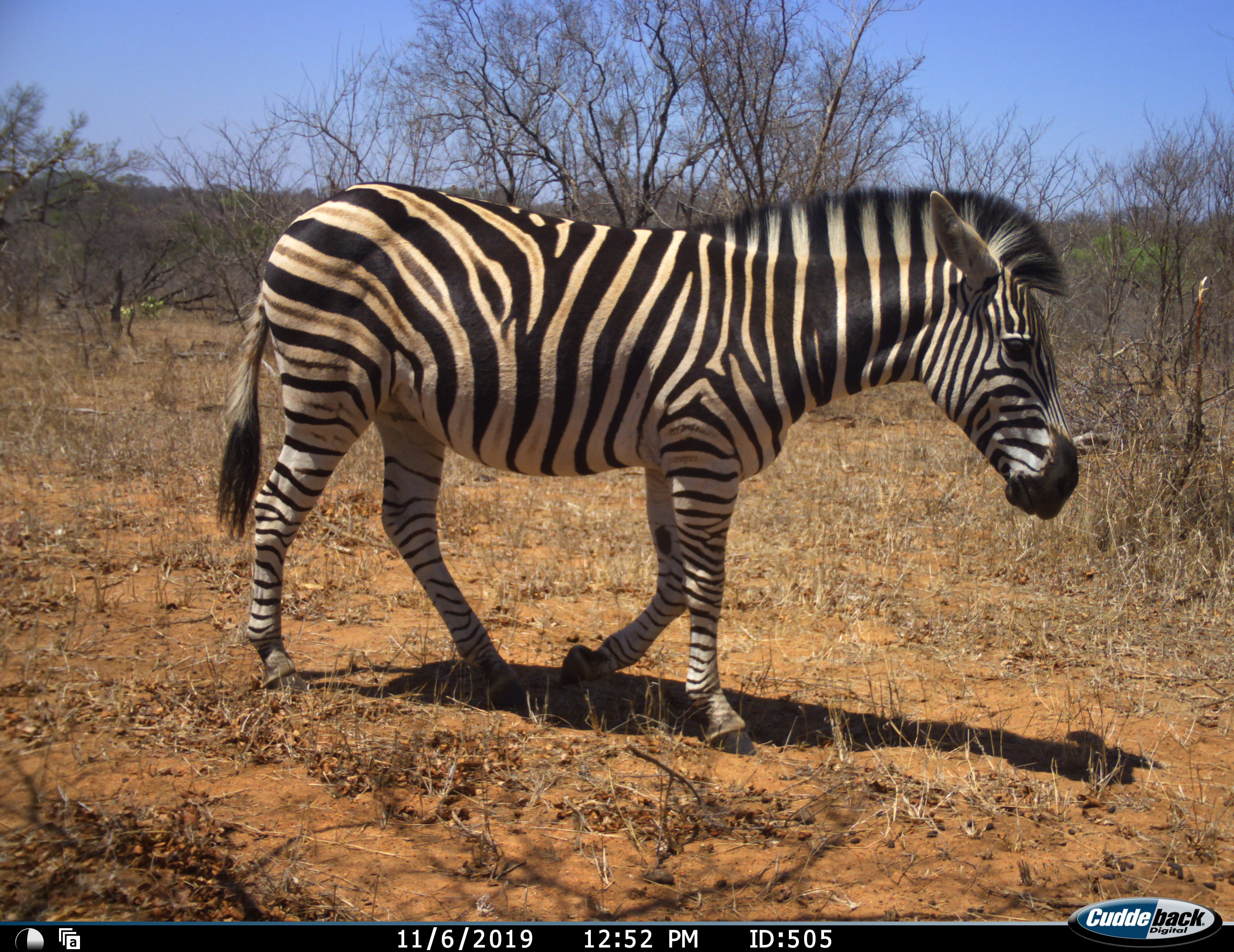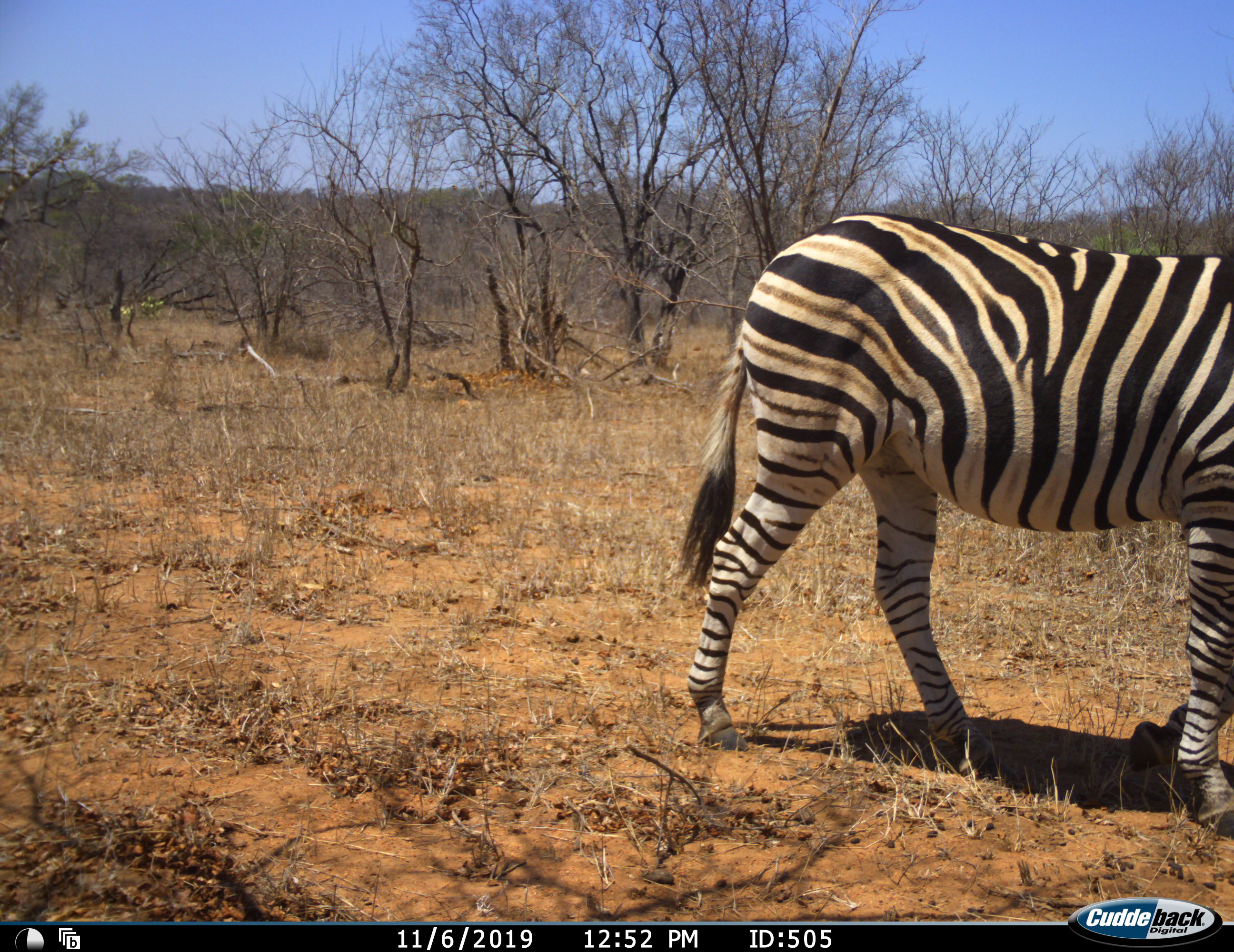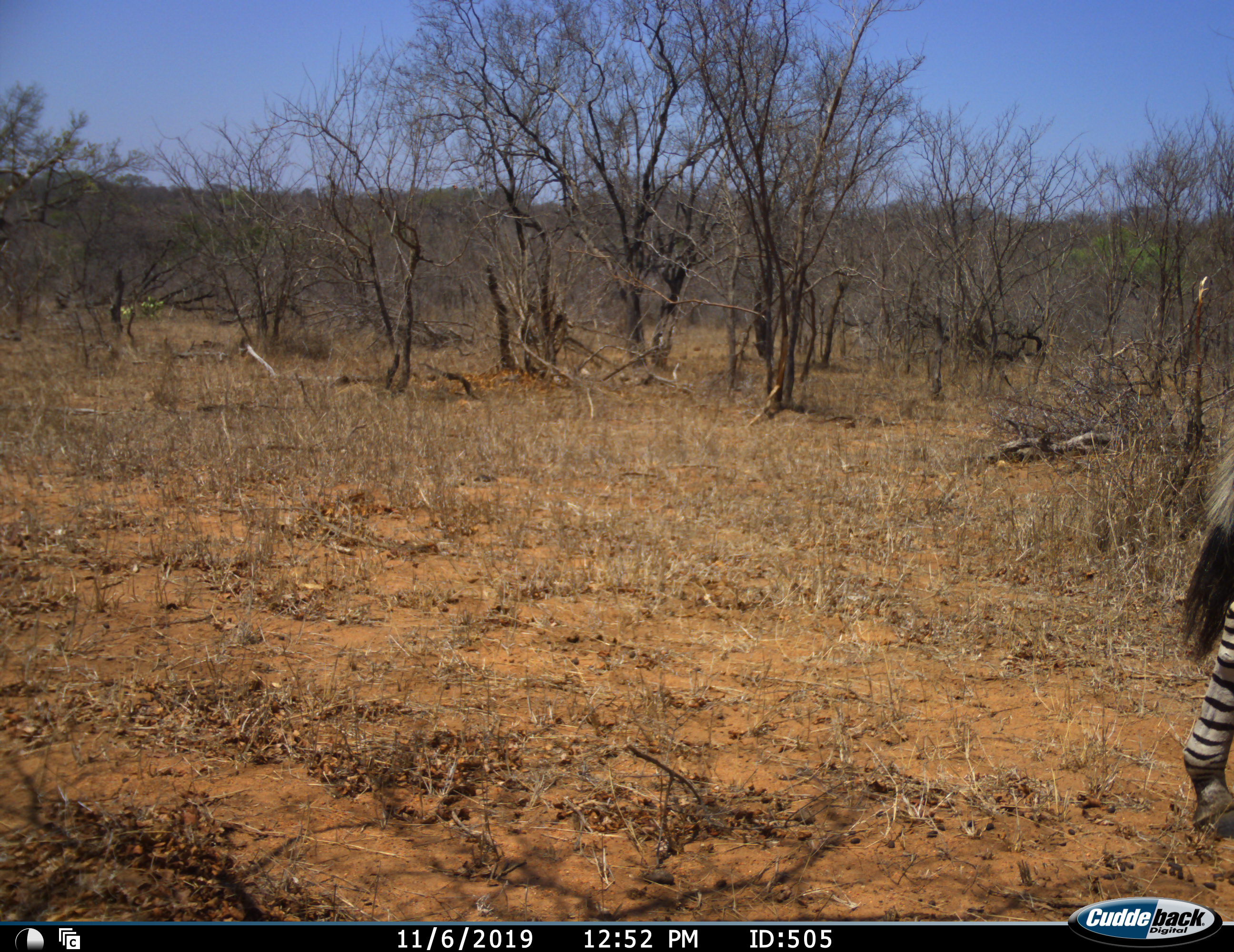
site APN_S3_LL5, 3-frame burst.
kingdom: Animalia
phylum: Chordata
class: Mammalia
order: Perissodactyla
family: Equidae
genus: Equus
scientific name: Equus quagga burchellii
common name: burchell's zebra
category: zebraburchells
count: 1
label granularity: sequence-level